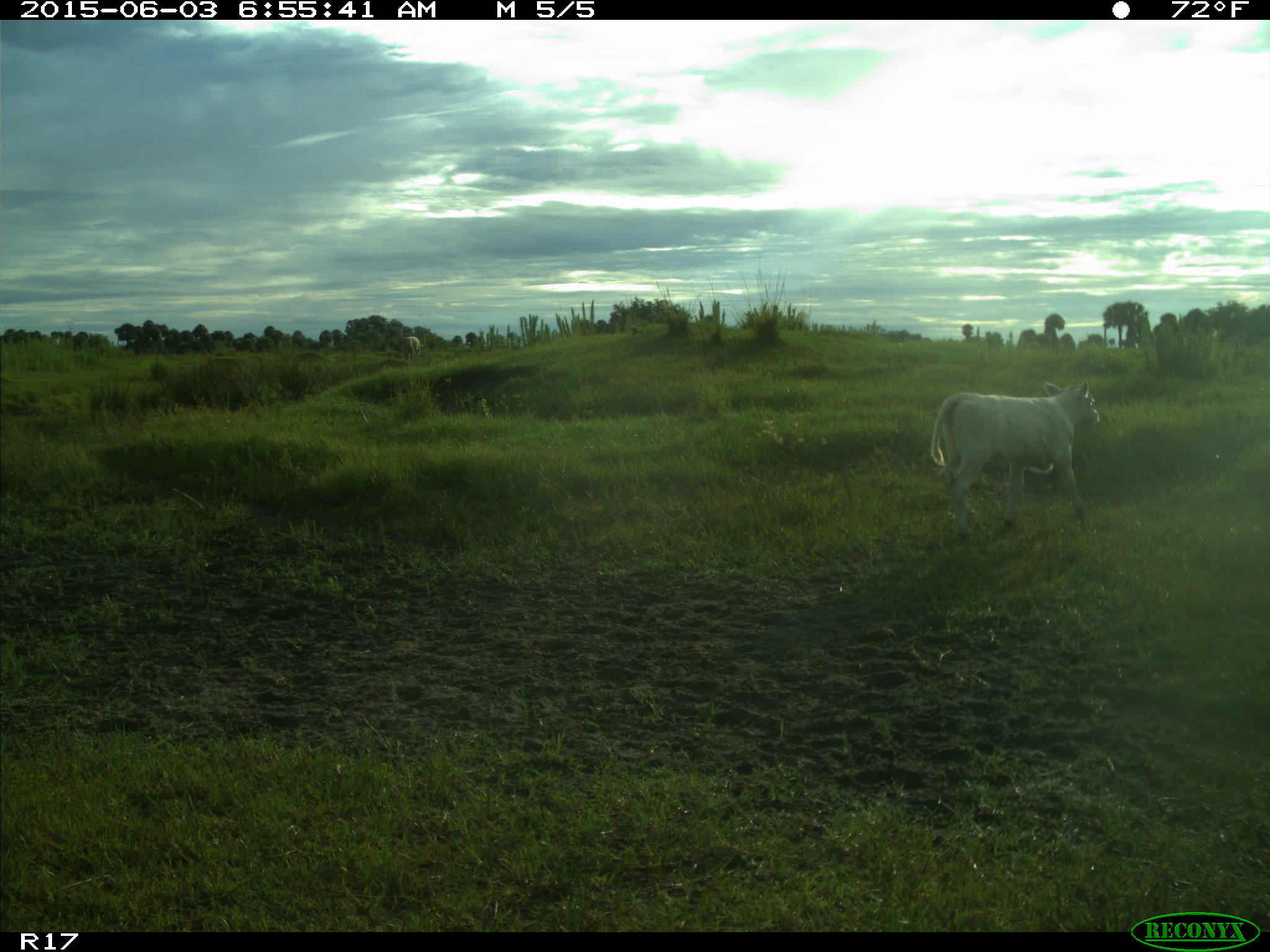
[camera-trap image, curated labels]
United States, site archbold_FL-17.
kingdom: Animalia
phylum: Chordata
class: Mammalia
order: Artiodactyla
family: Bovidae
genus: Bos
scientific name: Bos taurus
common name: domestic cow